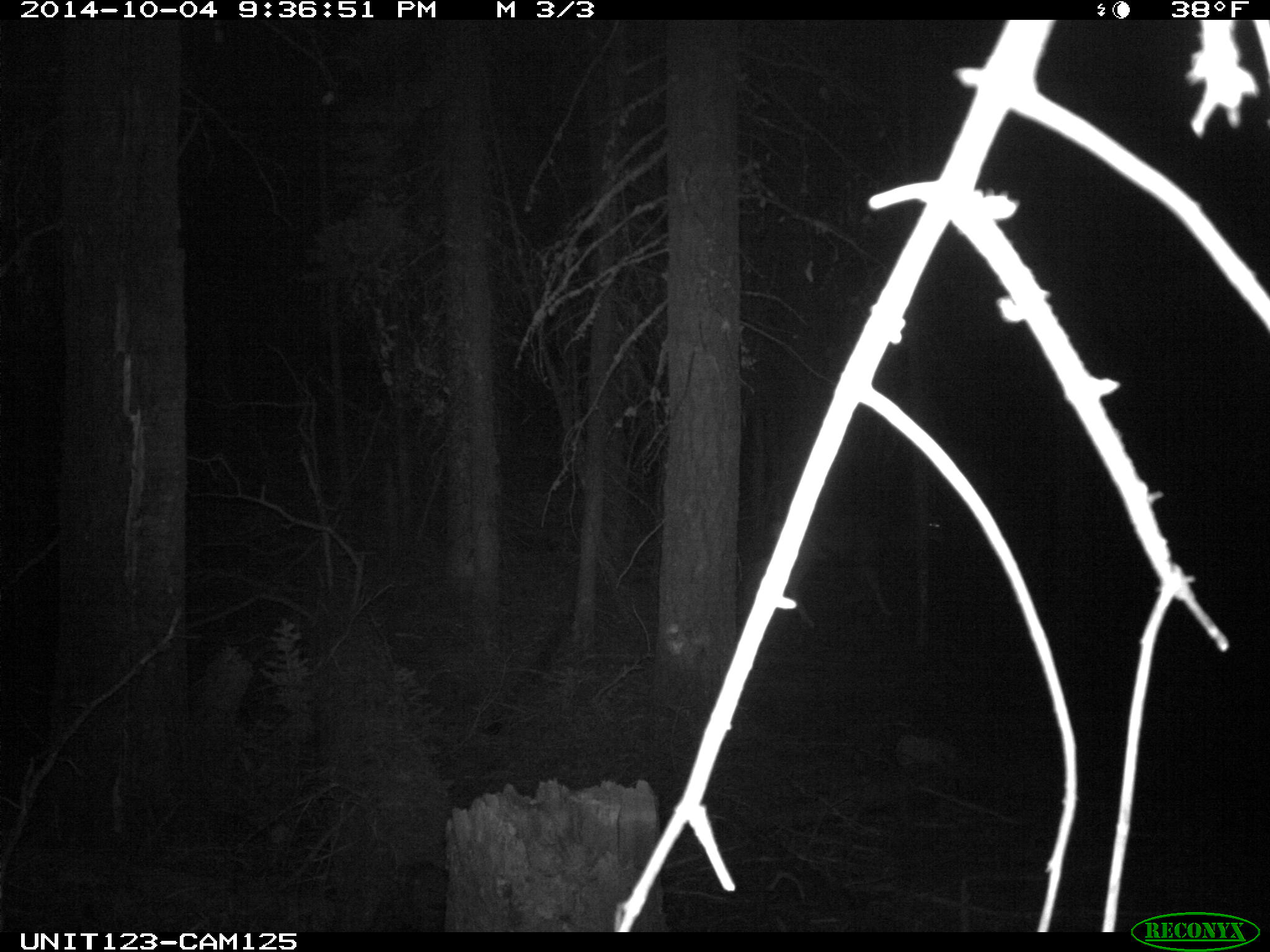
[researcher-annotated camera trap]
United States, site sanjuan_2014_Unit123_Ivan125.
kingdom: Animalia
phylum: Chordata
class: Mammalia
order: Artiodactyla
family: Cervidae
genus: Odocoileus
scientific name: Odocoileus hemionus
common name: mule deer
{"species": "Odocoileus hemionus (mule deer)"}